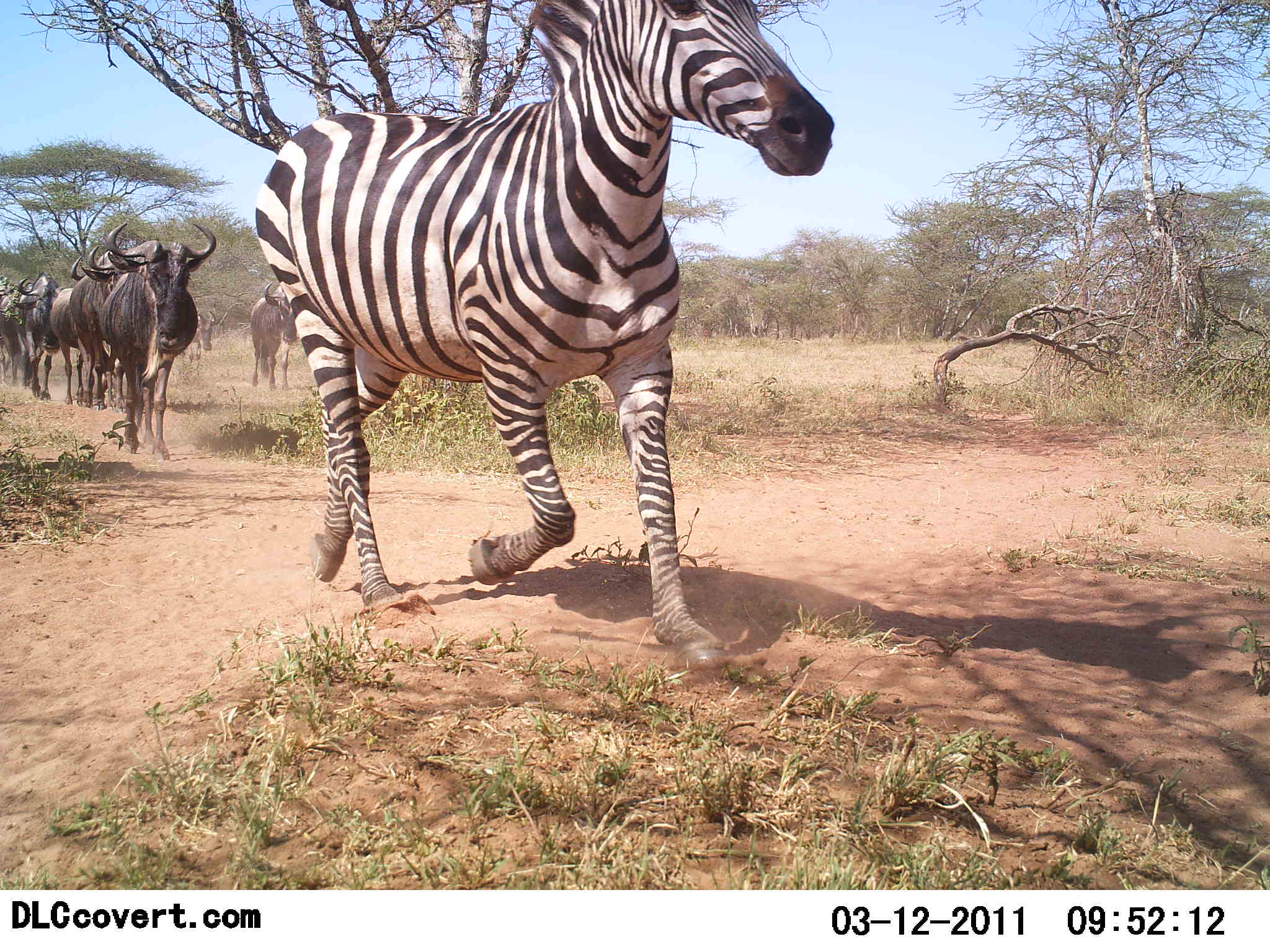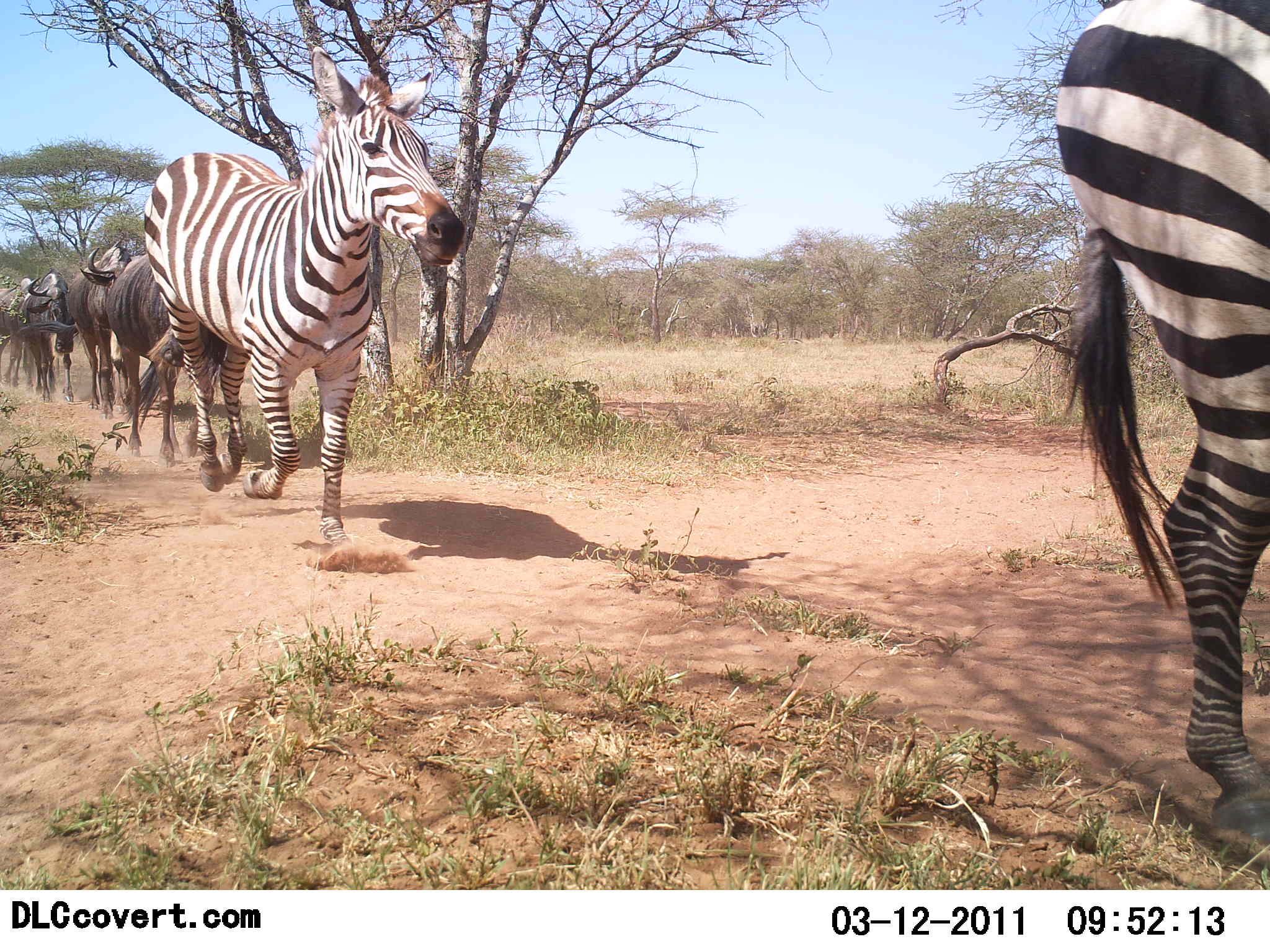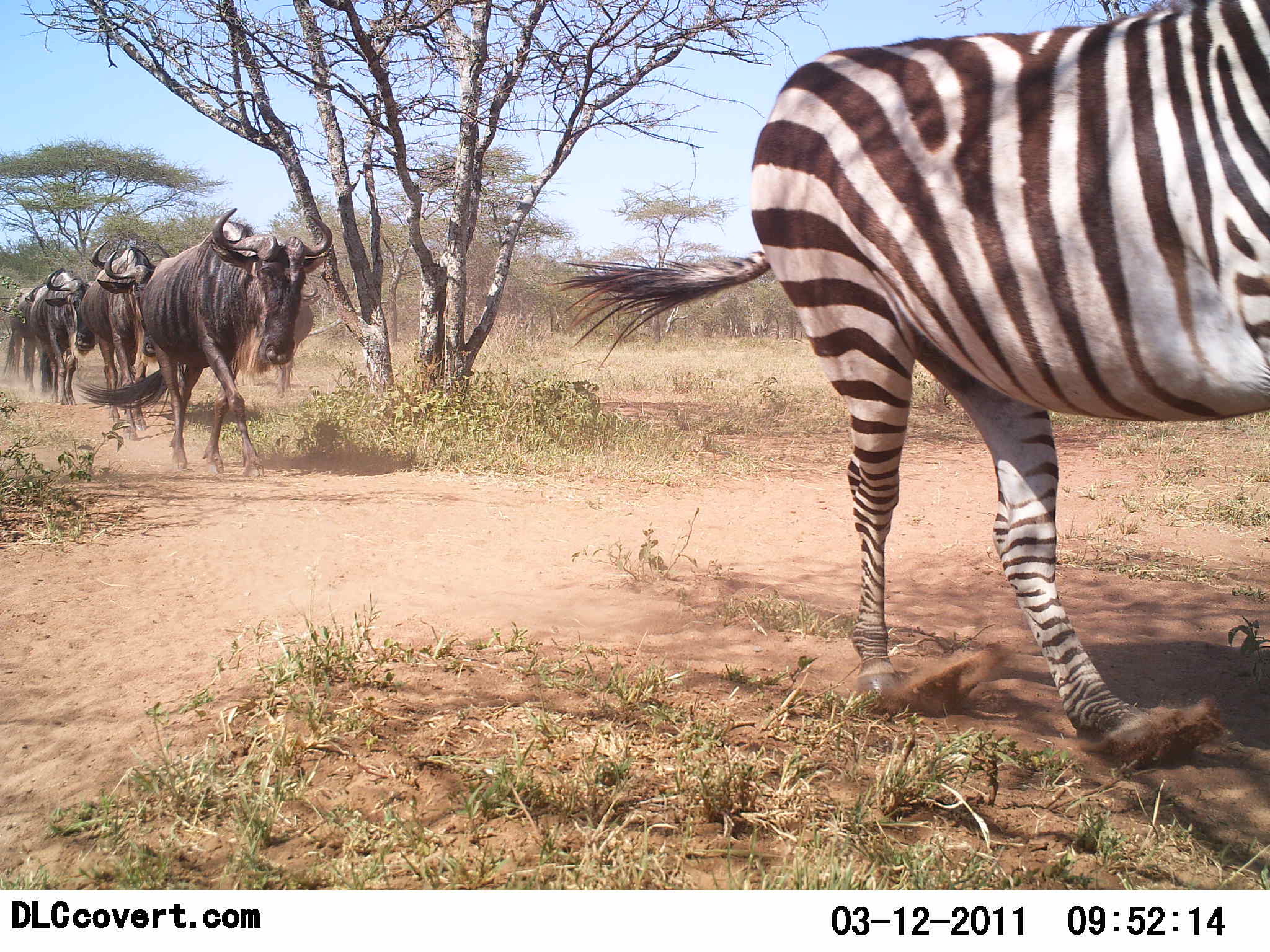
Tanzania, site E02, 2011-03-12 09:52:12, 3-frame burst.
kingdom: Animalia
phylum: Chordata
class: Mammalia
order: Artiodactyla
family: Bovidae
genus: Connochaetes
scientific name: Connochaetes taurinus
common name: blue wildebeest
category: wildebeest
Wildebeest (blue wildebeest) (Connochaetes taurinus), count 7. Behavior (volunteer vote fractions): standing 0%, resting 0%, moving 100%, interacting 0%. Young present (vote fraction): 0%. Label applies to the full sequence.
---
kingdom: Animalia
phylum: Chordata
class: Mammalia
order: Perissodactyla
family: Equidae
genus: Equus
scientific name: Equus quagga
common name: plains zebra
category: zebra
Zebra (plains zebra) (Equus quagga), count 2. Behavior (volunteer vote fractions): standing 0%, resting 0%, moving 100%, interacting 0%. Young present (vote fraction): 0%. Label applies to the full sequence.